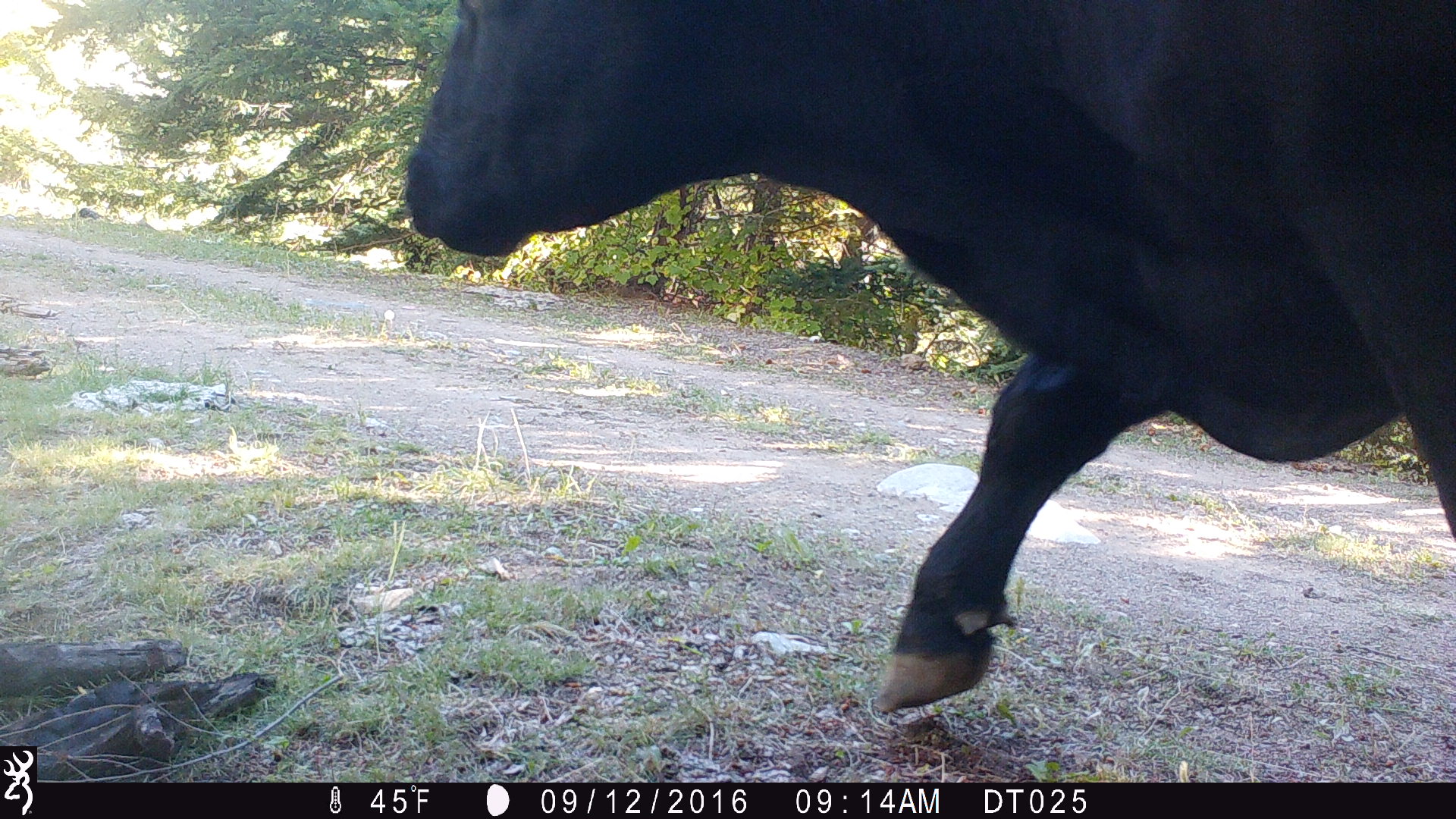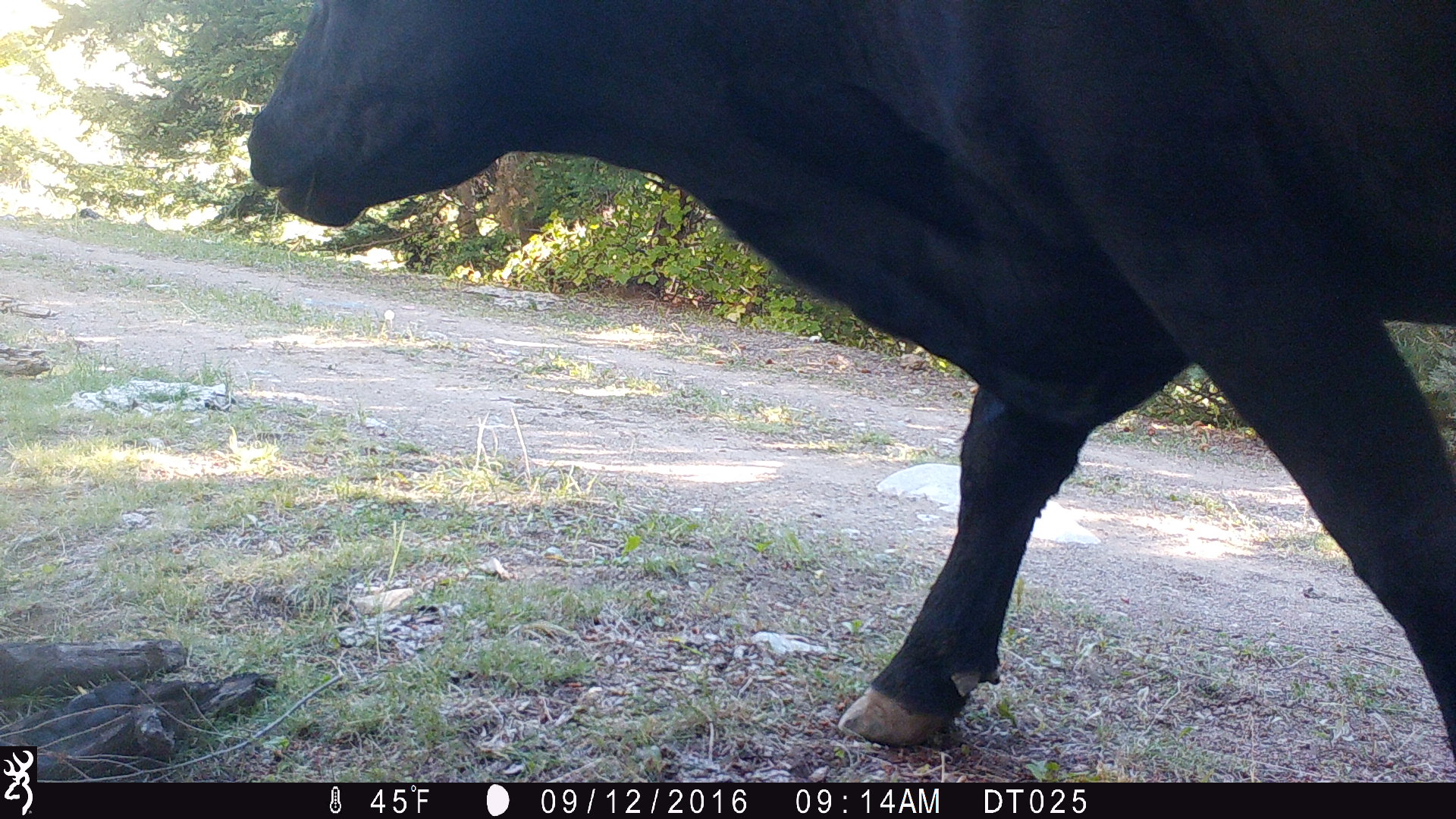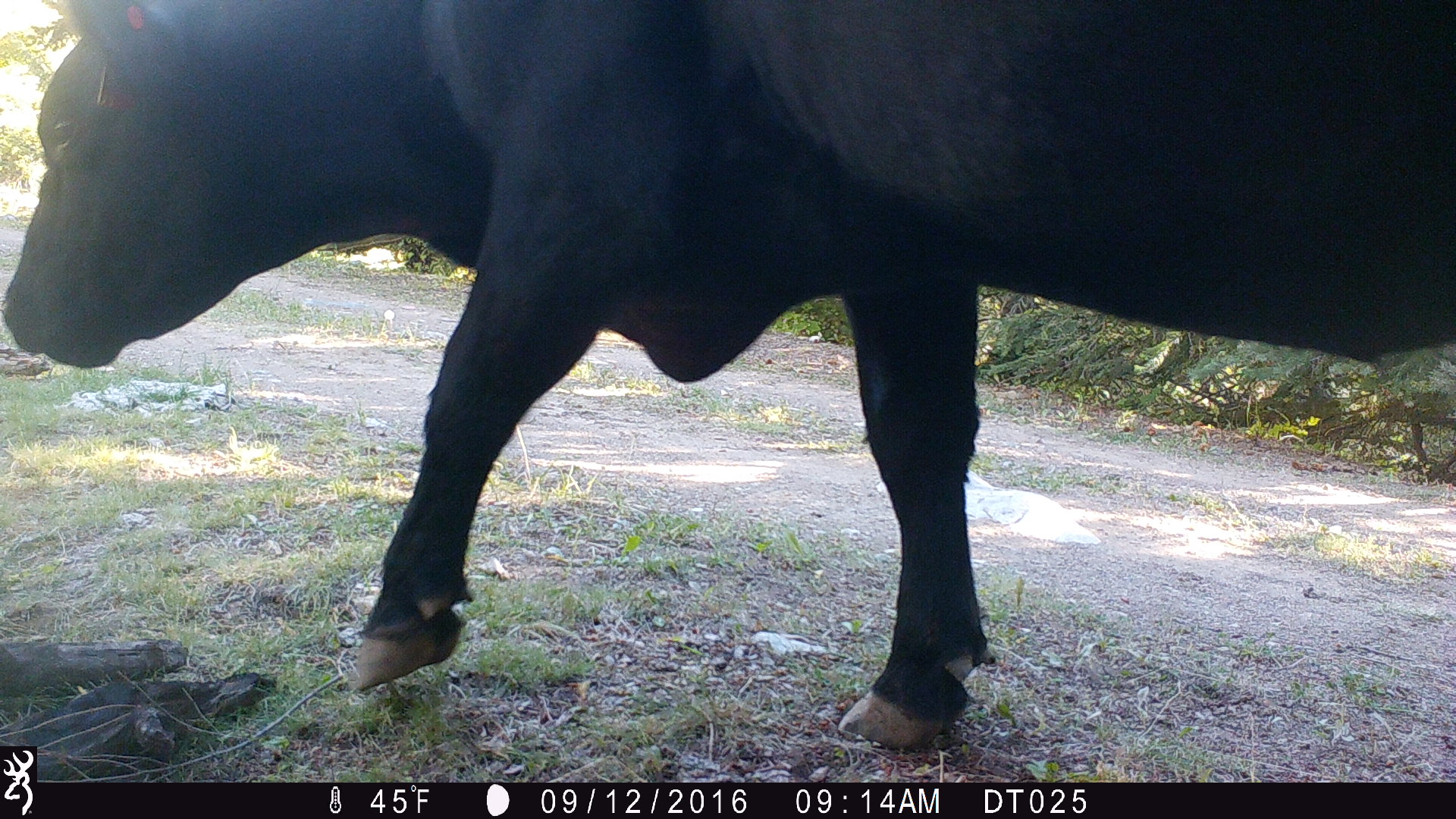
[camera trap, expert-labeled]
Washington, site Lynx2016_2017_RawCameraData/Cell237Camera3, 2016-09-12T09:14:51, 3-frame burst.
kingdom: Animalia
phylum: Chordata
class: Mammalia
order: Artiodactyla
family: Bovidae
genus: Bos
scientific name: Bos taurus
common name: domestic cattle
Domestic cattle (Bos taurus). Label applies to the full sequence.